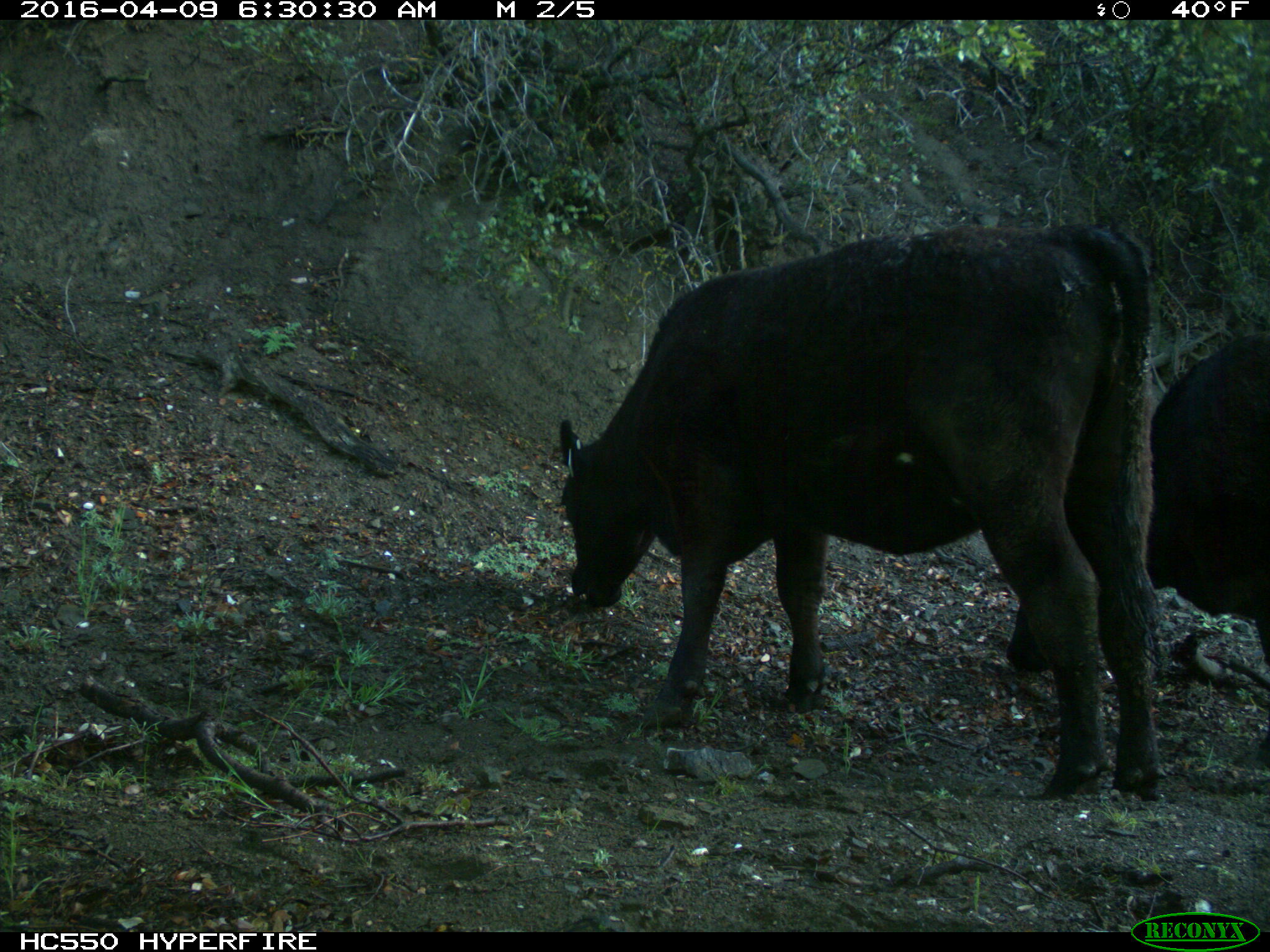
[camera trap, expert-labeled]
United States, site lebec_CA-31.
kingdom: Animalia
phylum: Chordata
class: Mammalia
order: Artiodactyla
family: Bovidae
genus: Bos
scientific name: Bos taurus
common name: domestic cow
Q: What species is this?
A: Bos taurus (domestic cow).